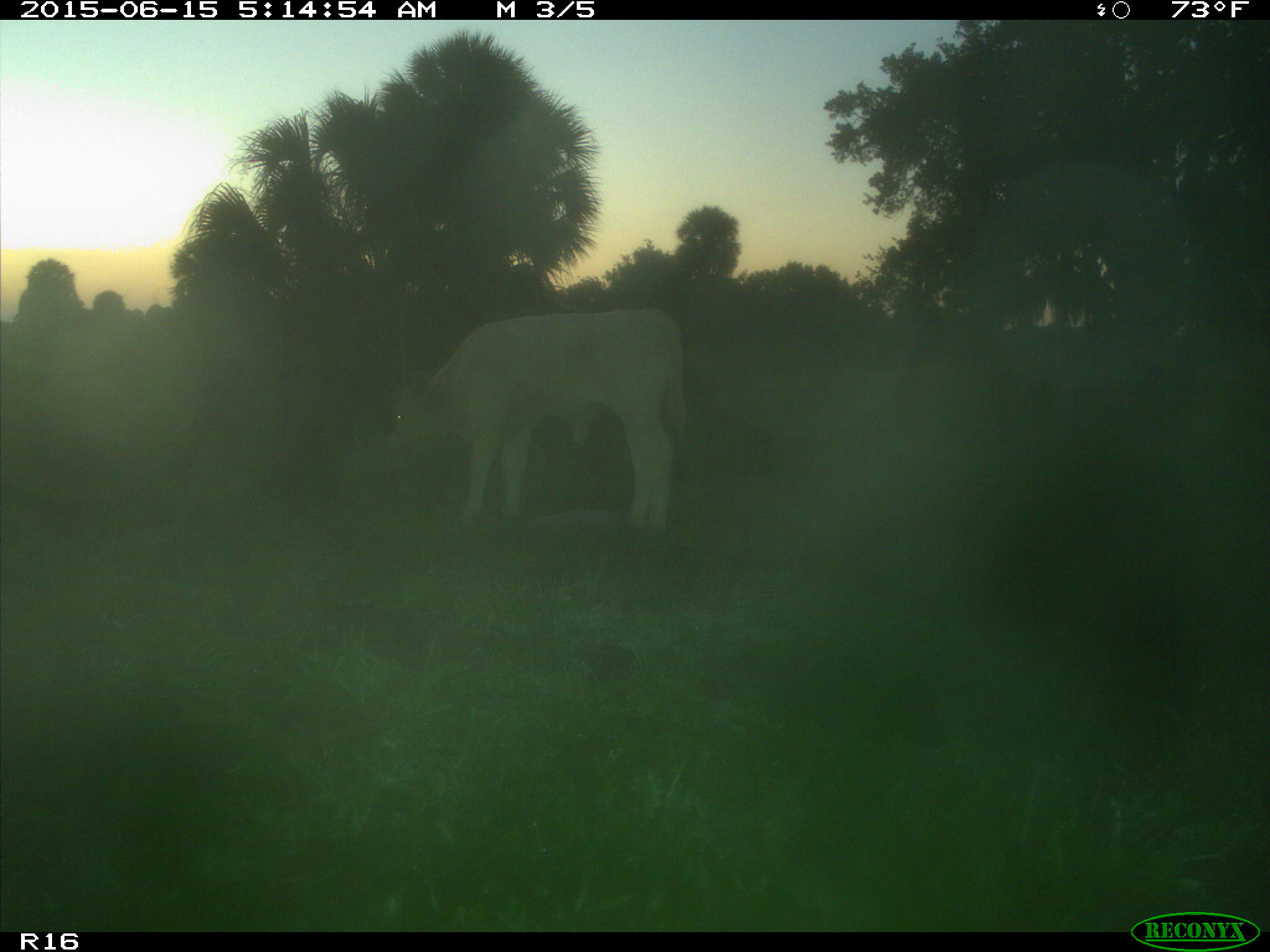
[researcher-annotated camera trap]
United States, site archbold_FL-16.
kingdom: Animalia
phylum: Chordata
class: Mammalia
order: Artiodactyla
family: Bovidae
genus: Bos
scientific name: Bos taurus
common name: domestic cow